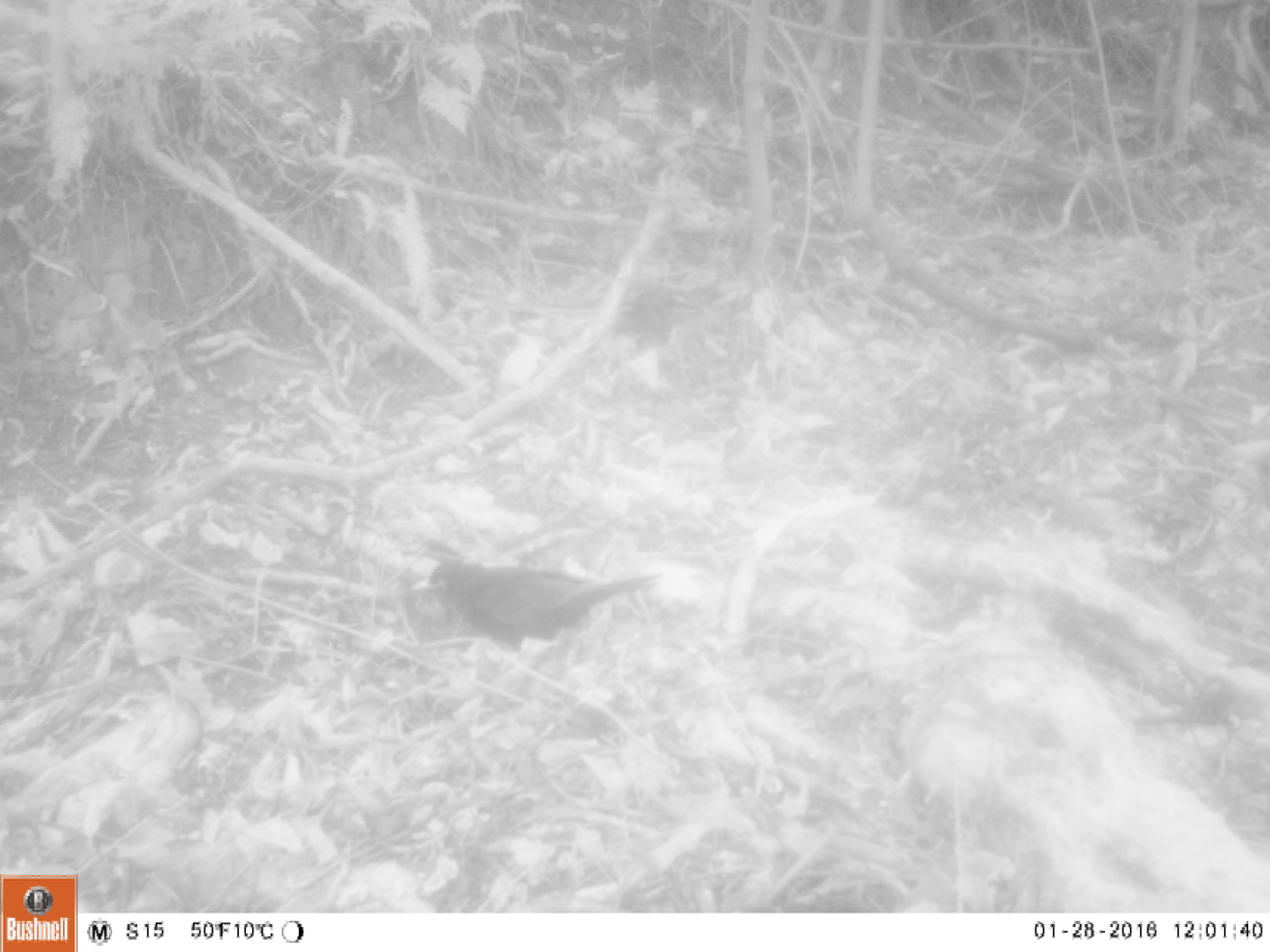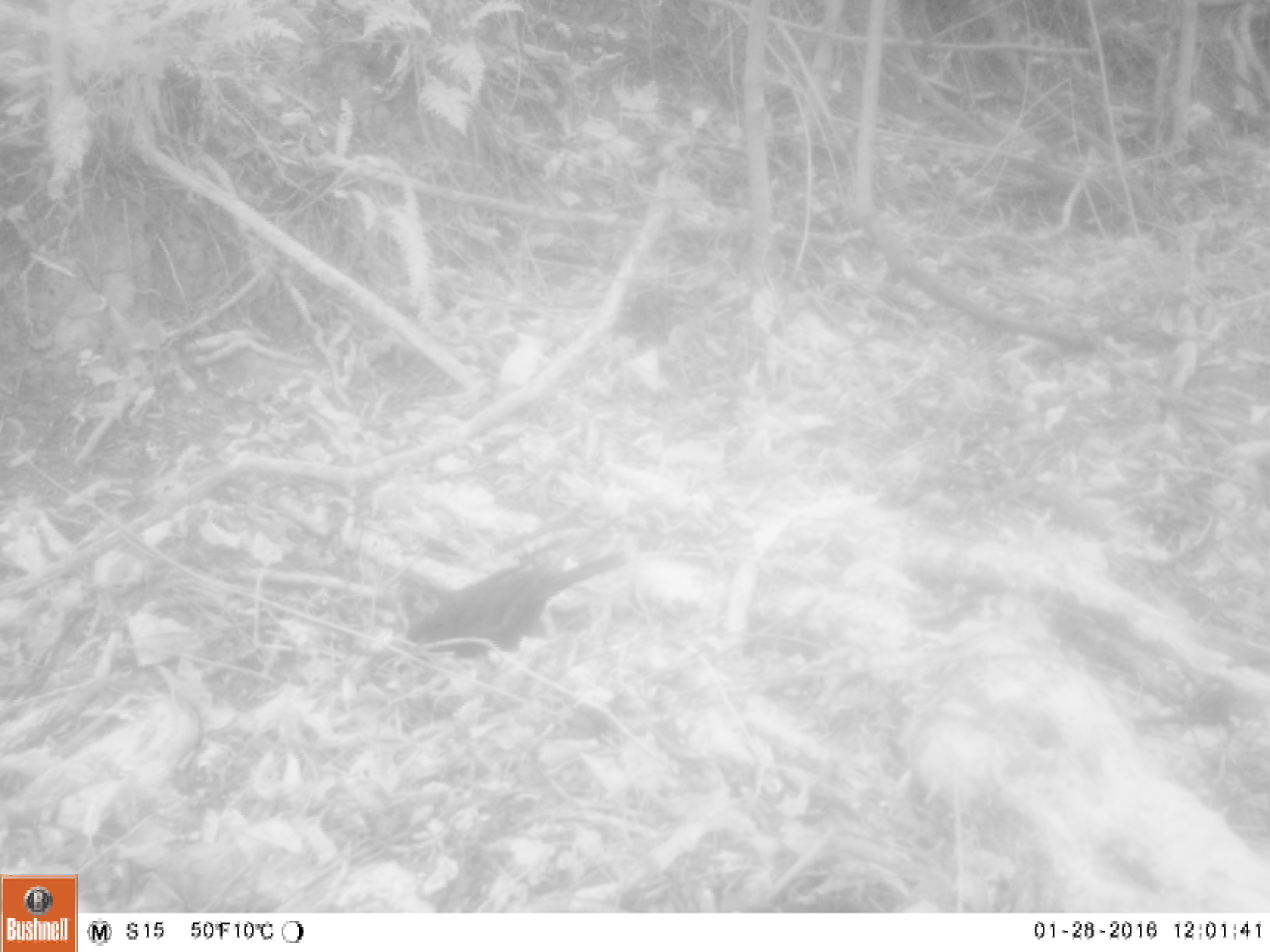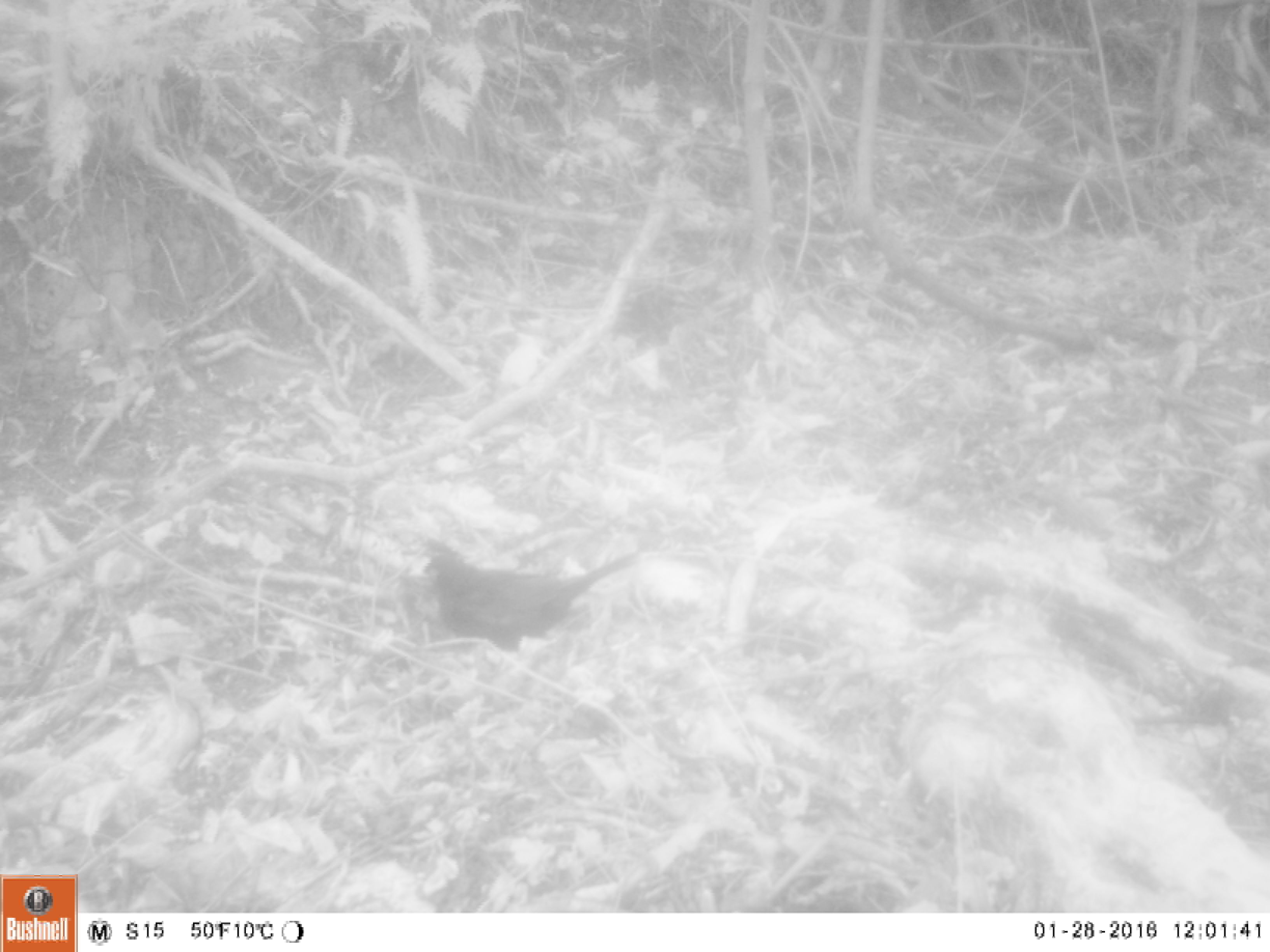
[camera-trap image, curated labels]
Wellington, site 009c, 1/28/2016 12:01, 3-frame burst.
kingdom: Animalia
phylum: Chordata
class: Aves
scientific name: Aves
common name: bird